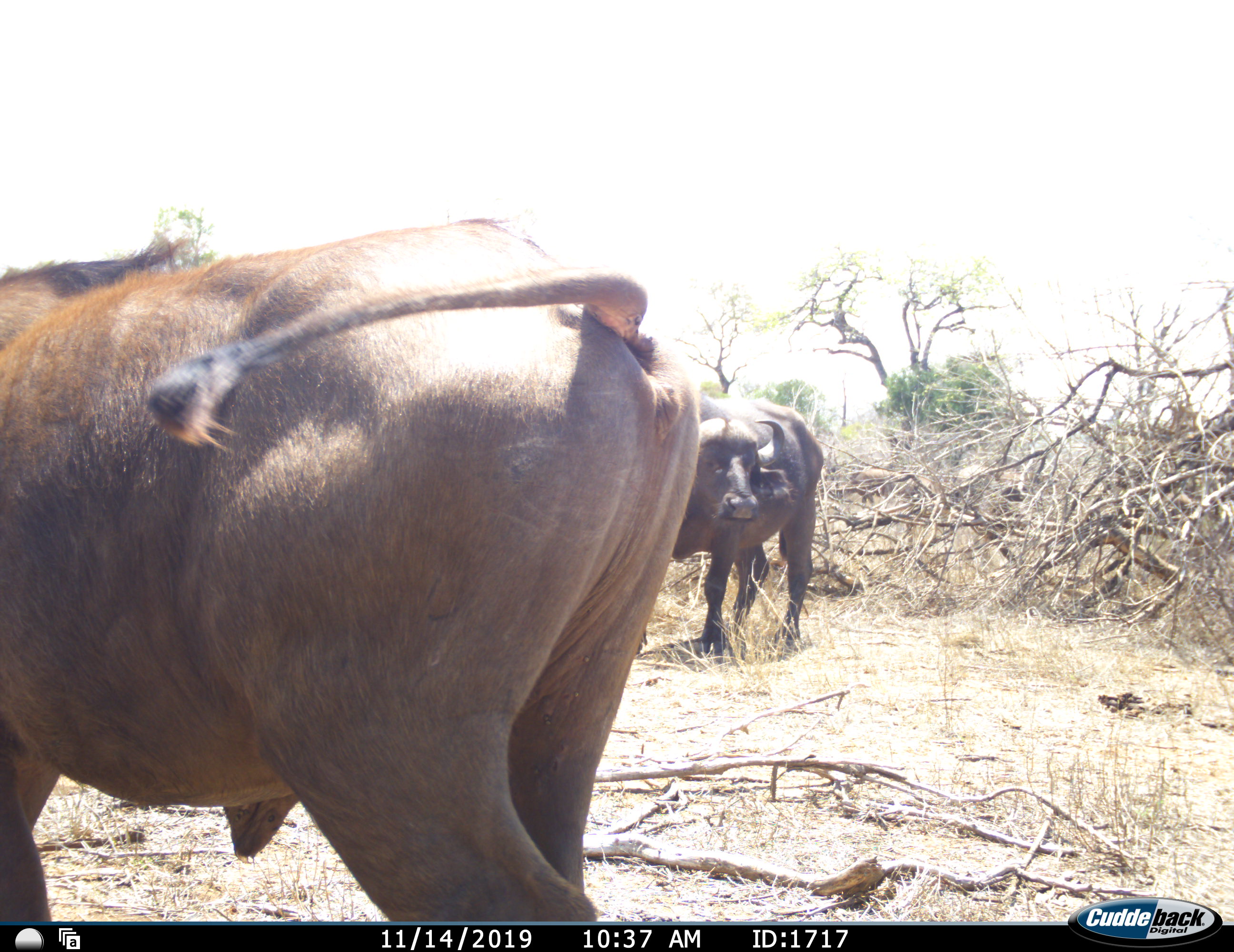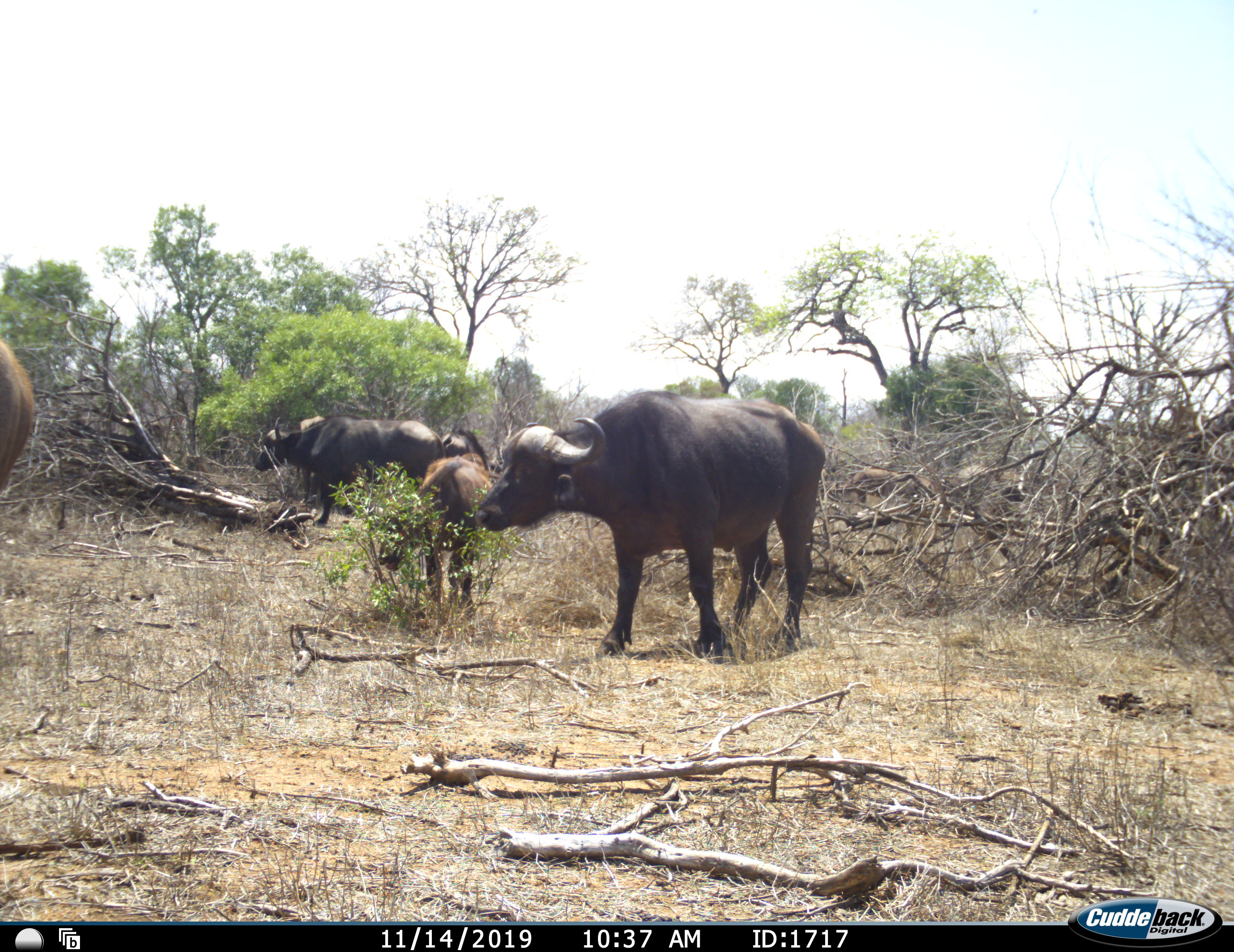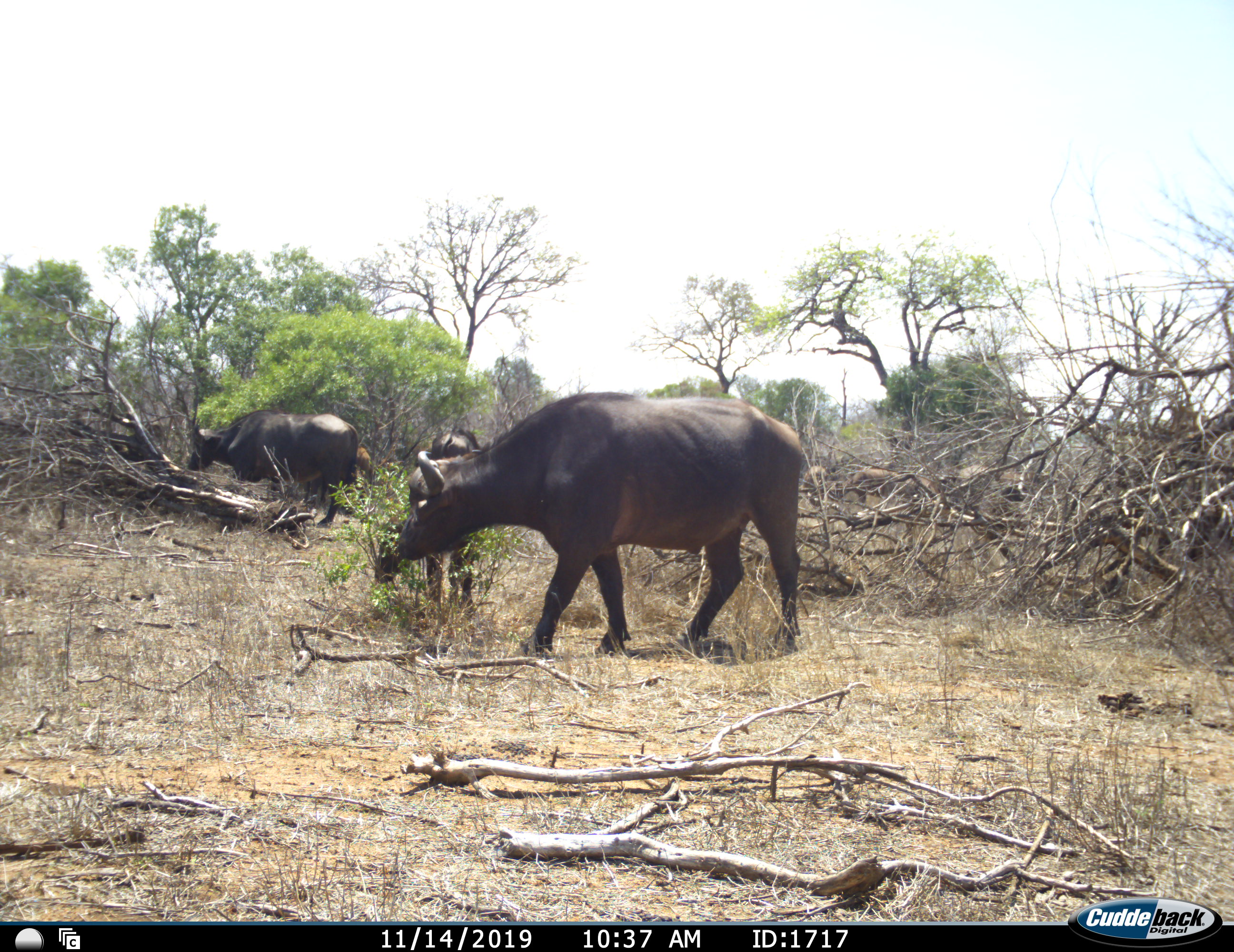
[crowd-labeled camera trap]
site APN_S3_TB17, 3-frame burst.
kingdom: Animalia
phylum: Chordata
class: Mammalia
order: Artiodactyla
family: Bovidae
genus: Syncerus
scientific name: Syncerus caffer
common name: african buffalo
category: buffalo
Buffalo (african buffalo) (Syncerus caffer), count 6. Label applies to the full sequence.